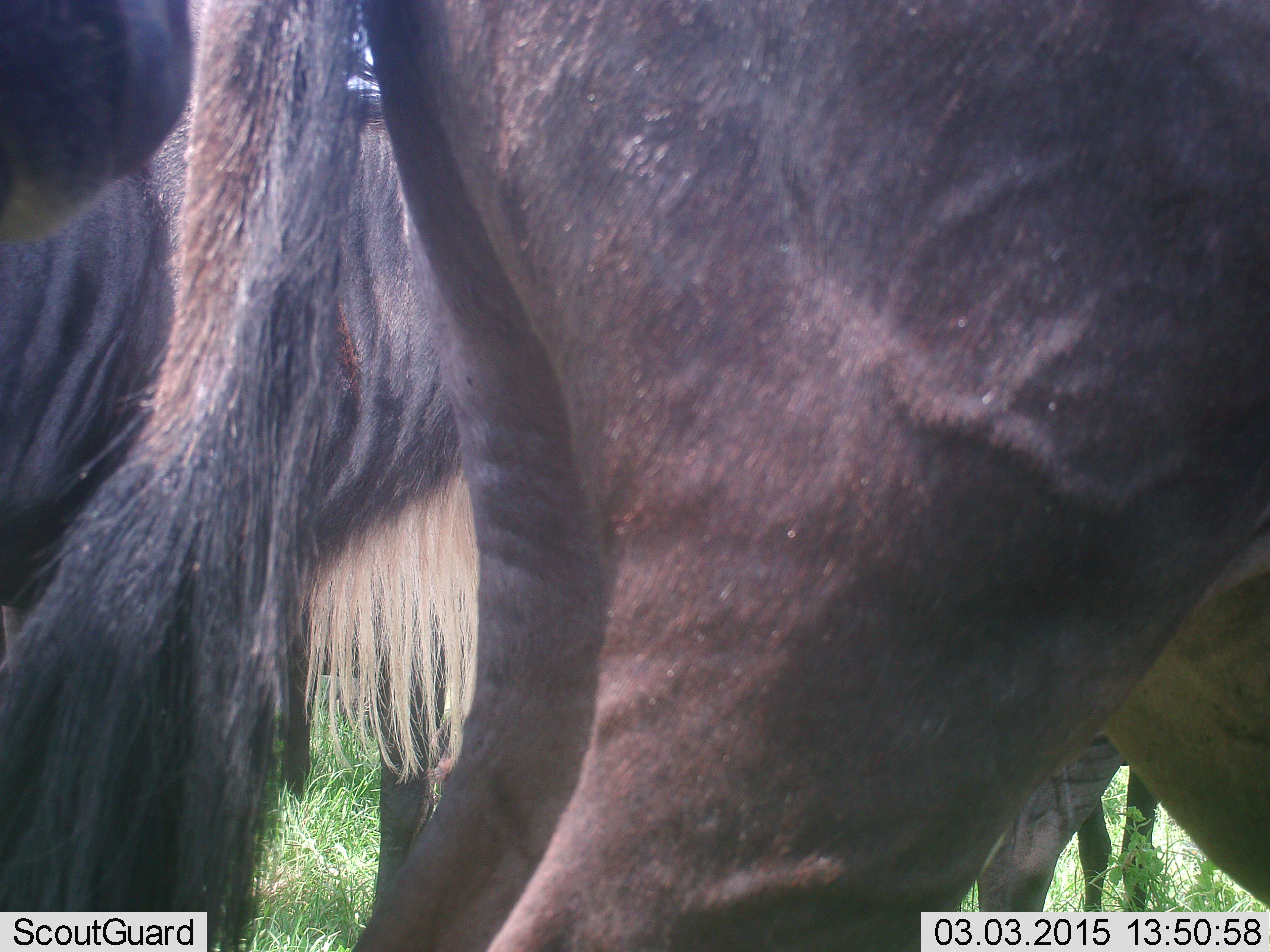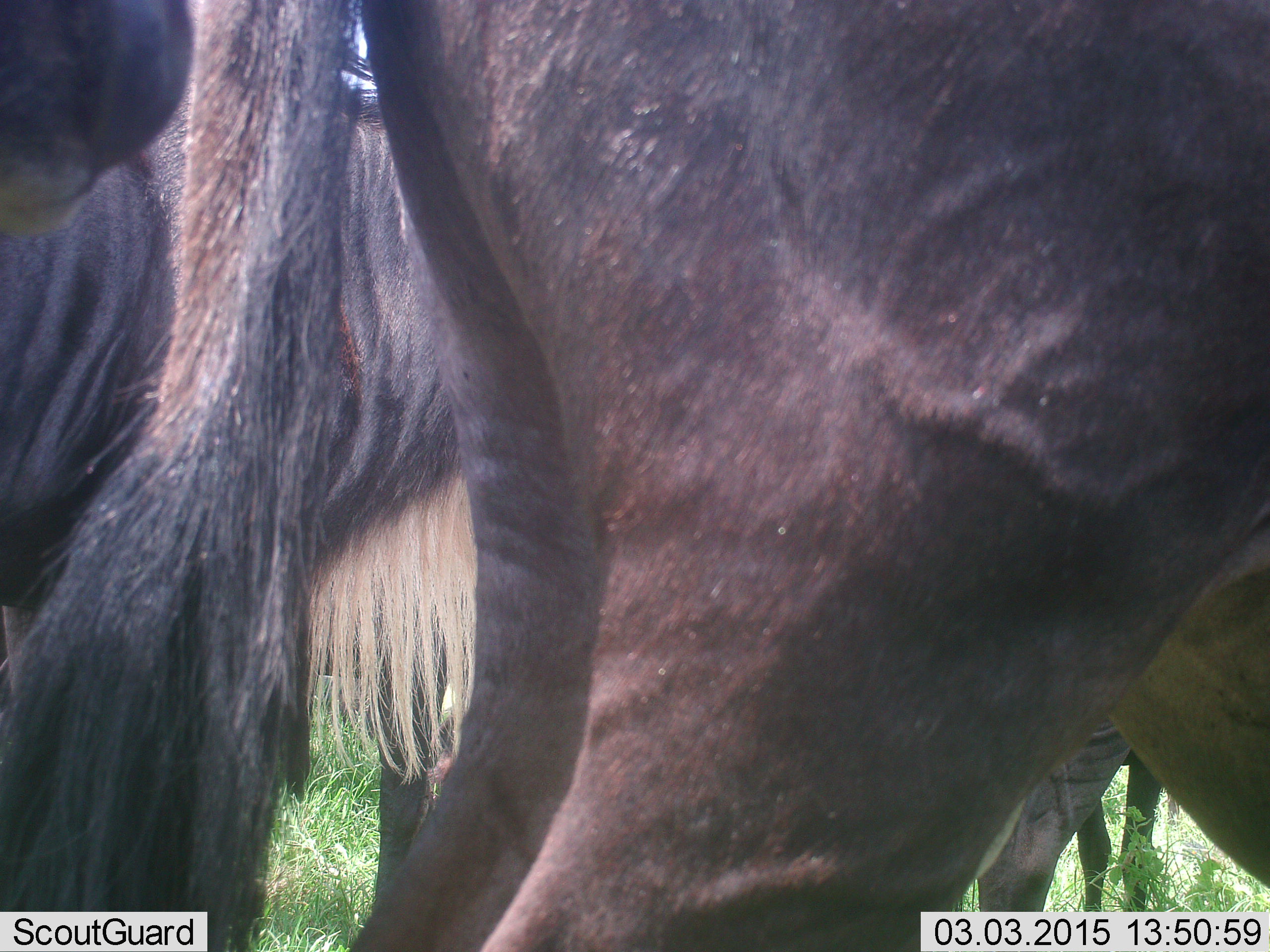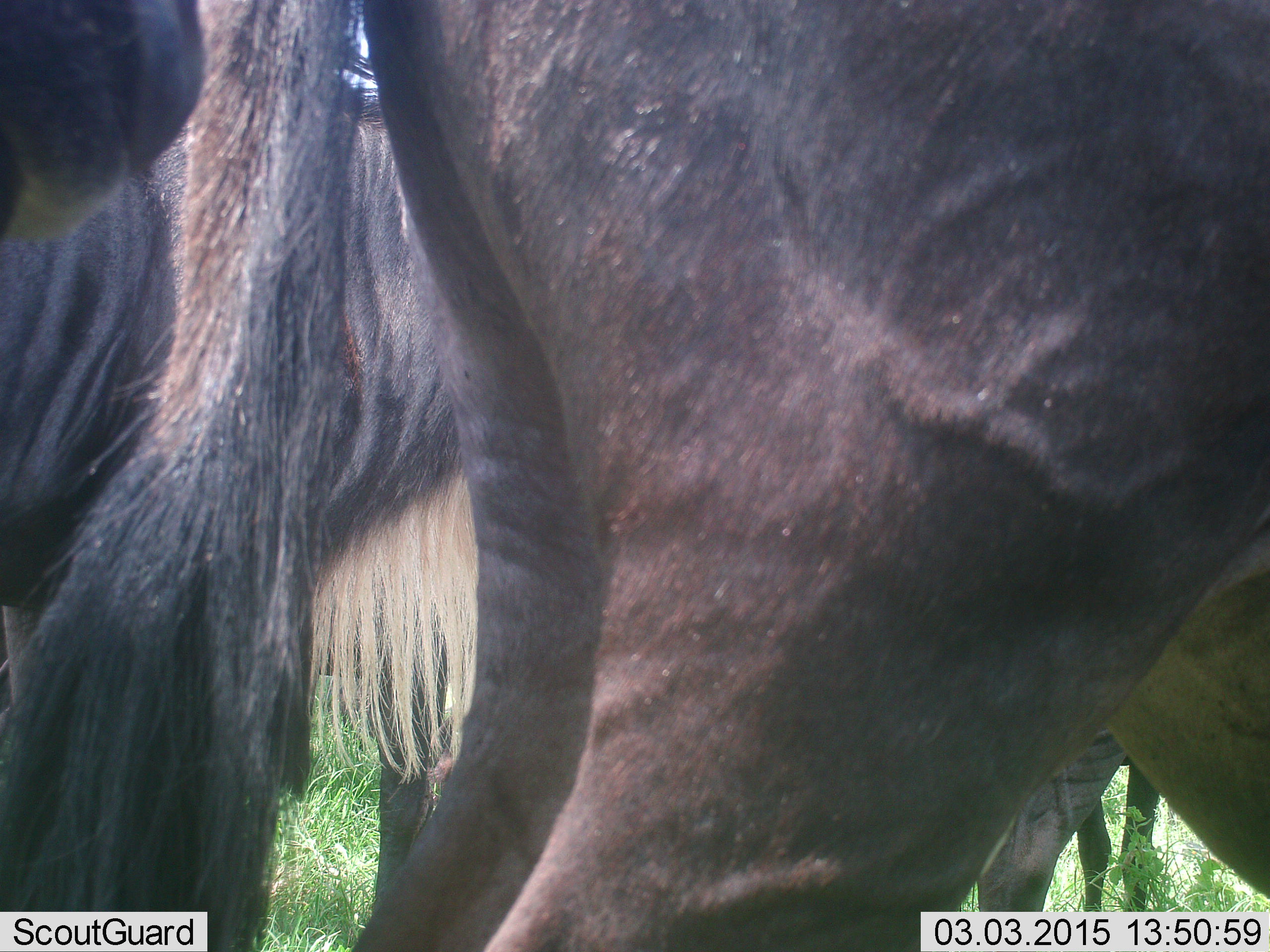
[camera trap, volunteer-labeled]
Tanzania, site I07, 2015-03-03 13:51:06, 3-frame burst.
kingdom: Animalia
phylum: Chordata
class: Mammalia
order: Artiodactyla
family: Bovidae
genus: Connochaetes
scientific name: Connochaetes taurinus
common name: blue wildebeest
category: wildebeest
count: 4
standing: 90%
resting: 20%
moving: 0%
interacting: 0%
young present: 0%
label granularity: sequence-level